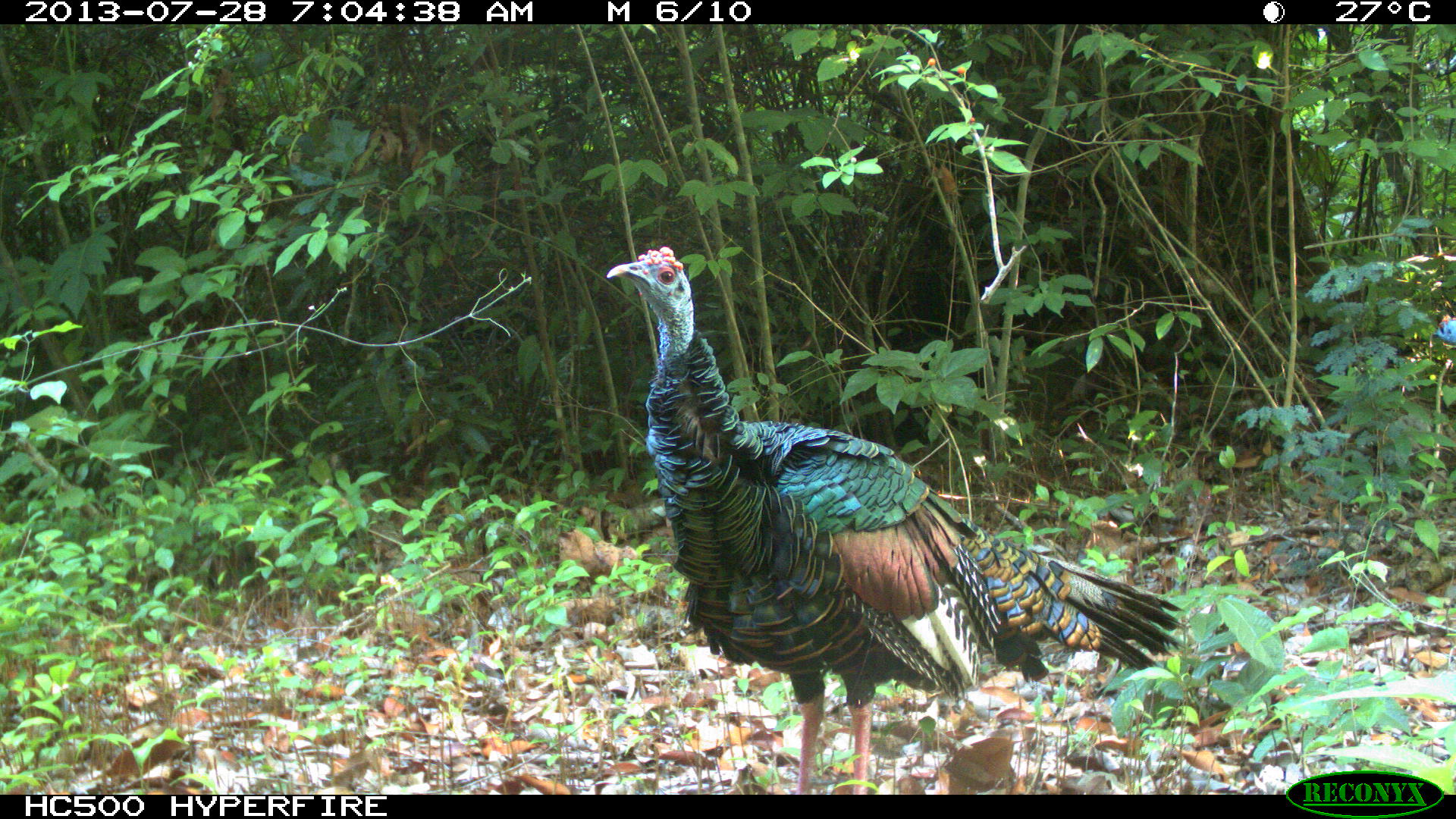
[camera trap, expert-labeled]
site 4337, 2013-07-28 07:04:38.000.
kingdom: Animalia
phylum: Chordata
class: Aves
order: Galliformes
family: Phasianidae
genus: Meleagris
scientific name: Meleagris ocellata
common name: ocellated turkey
Meleagris ocellata (ocellated turkey), count 1, sex male.